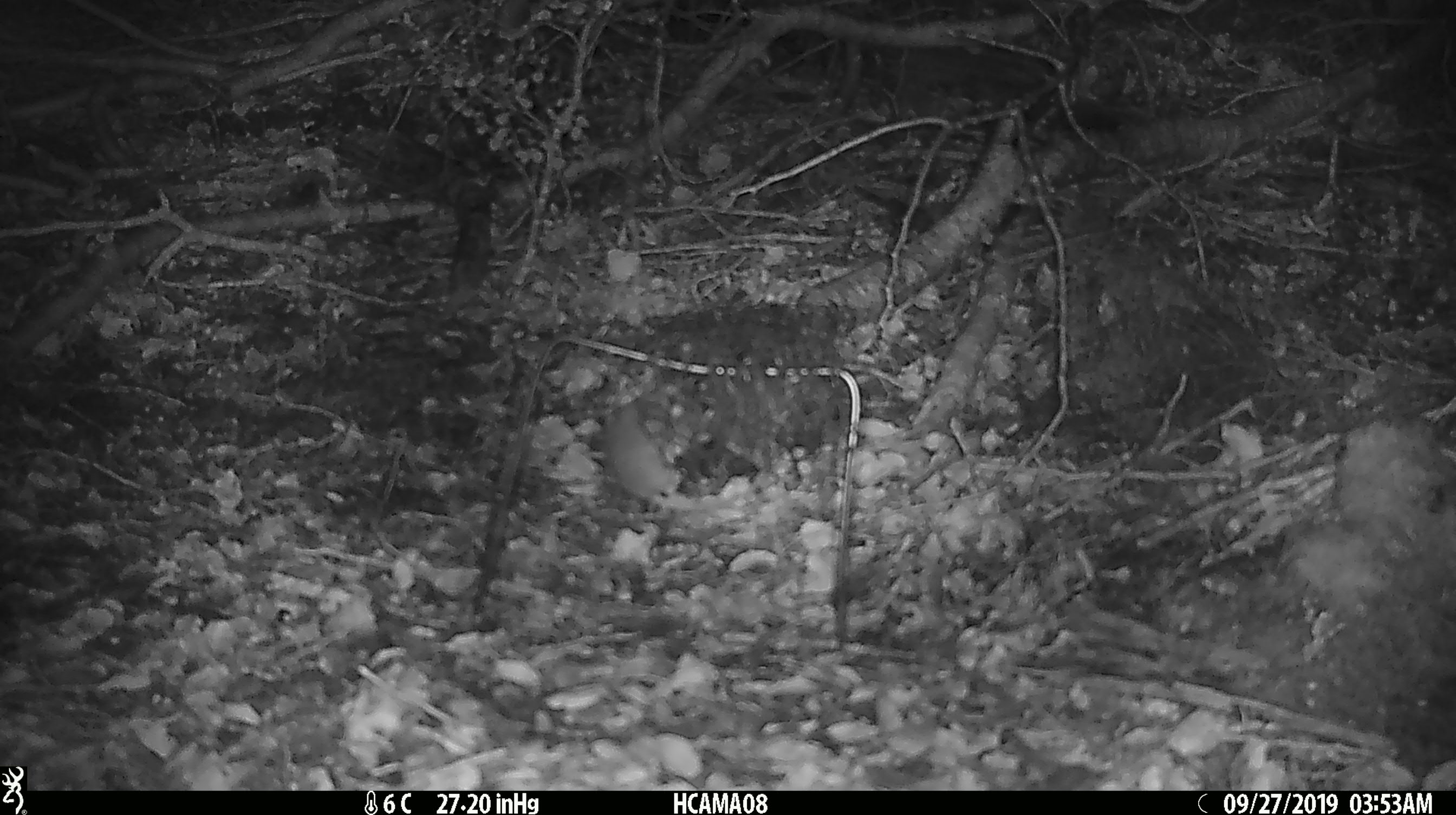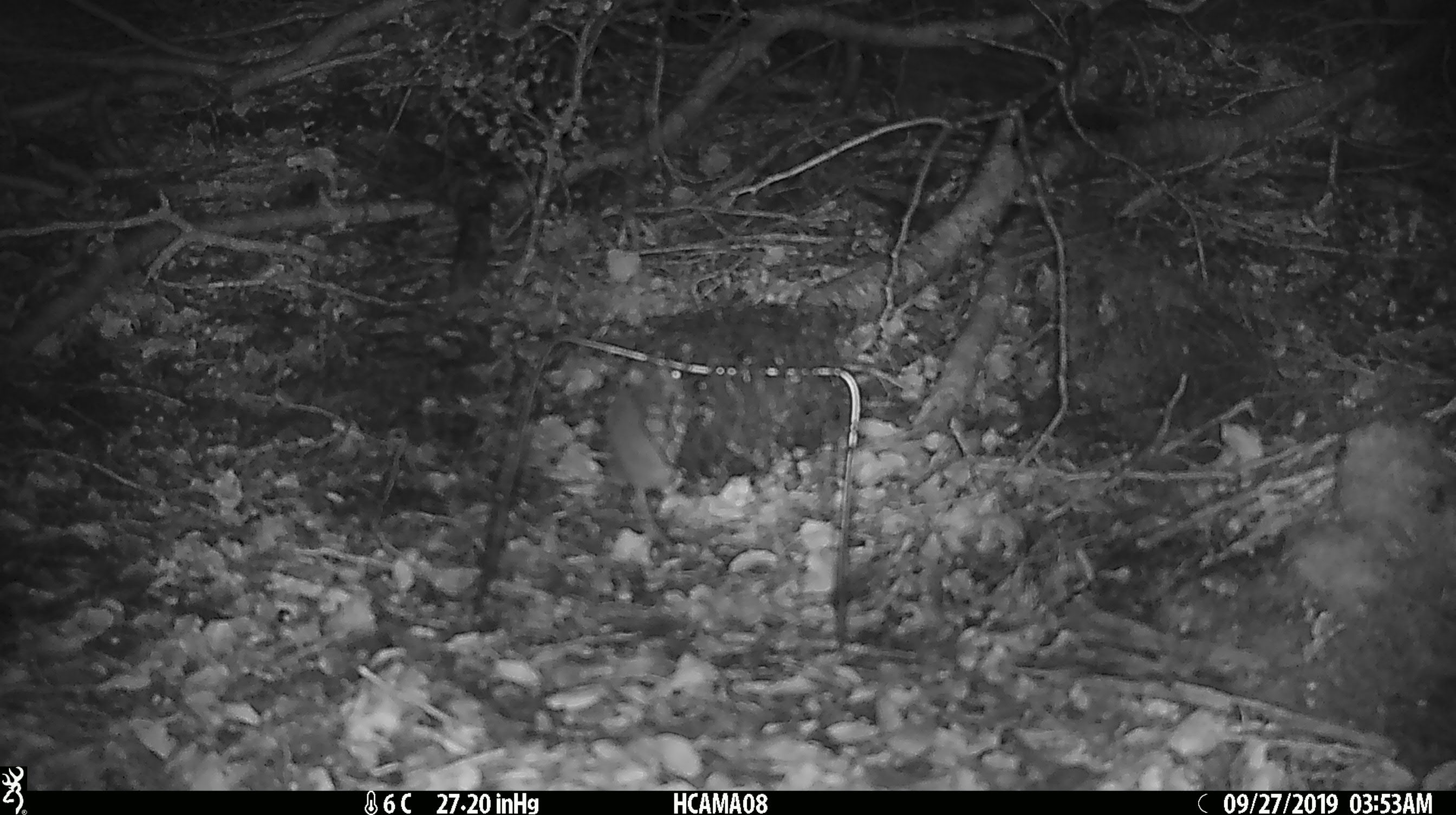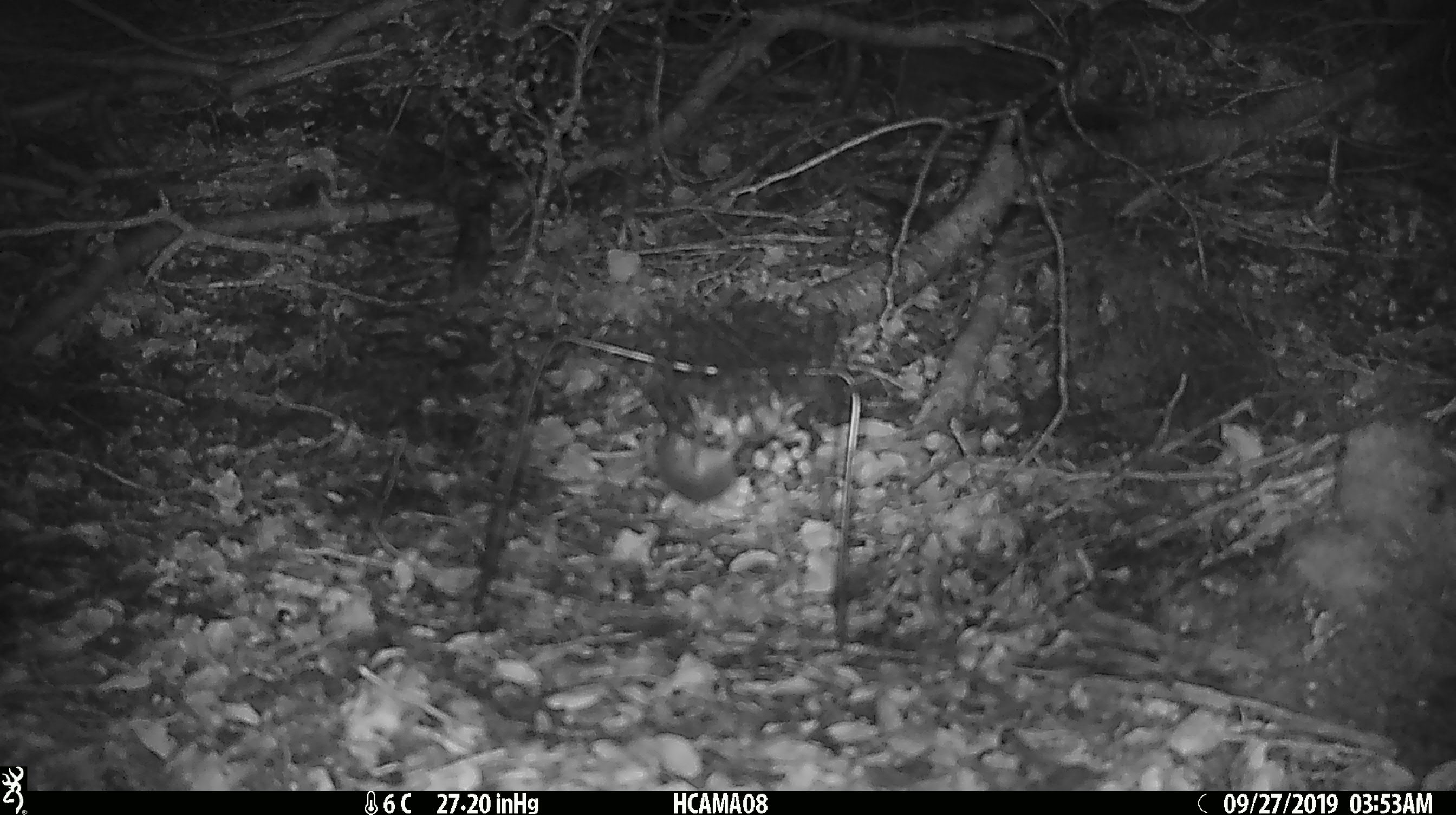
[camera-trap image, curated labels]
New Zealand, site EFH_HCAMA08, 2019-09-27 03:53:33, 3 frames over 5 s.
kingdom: Animalia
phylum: Chordata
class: Mammalia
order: Rodentia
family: Muridae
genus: Mus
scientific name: Mus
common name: mouse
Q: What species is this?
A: Mouse (Mus).